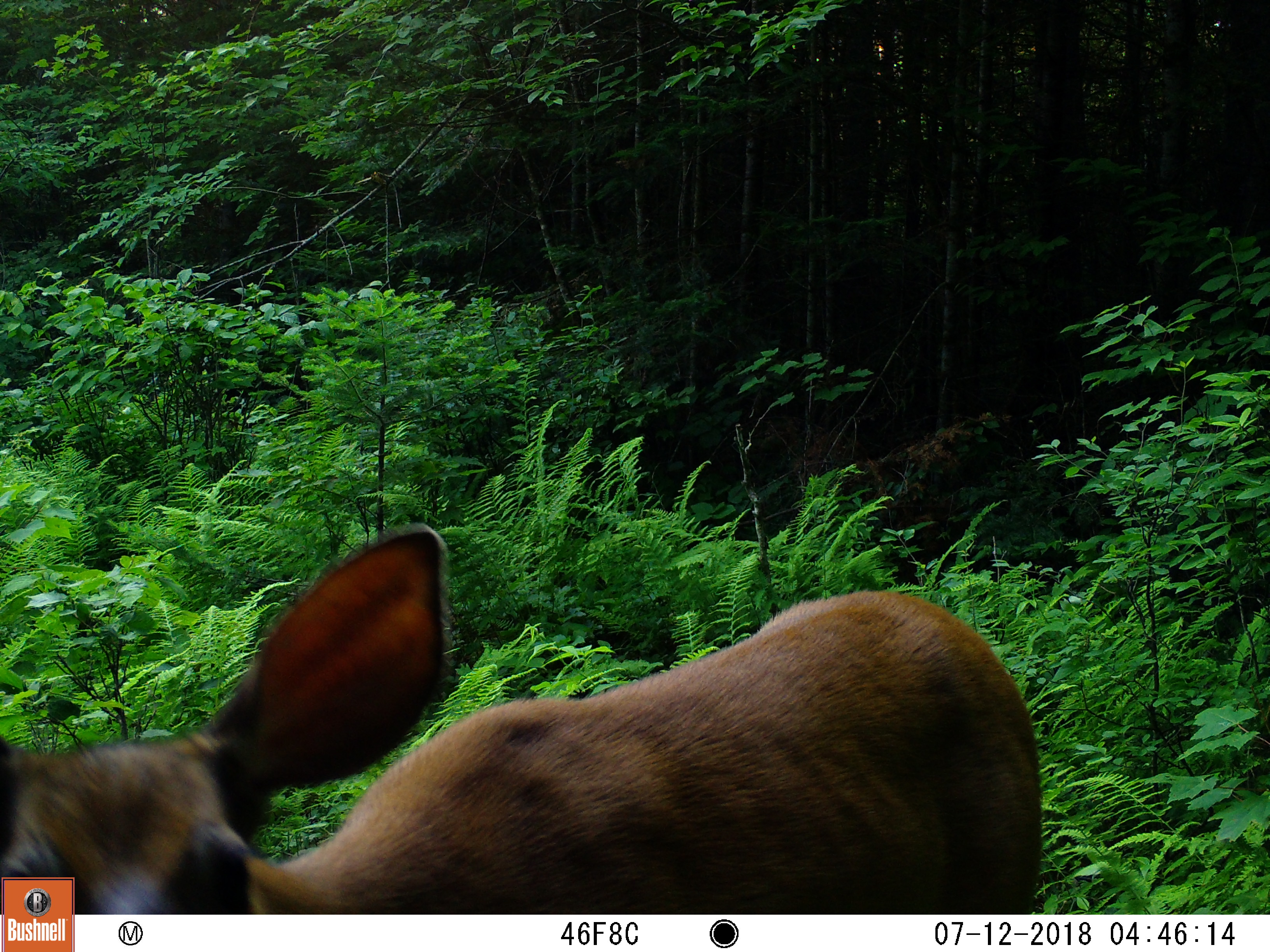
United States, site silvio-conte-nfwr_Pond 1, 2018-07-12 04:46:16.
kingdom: Animalia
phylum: Chordata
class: Mammalia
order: Artiodactyla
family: Cervidae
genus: Odocoileus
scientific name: Odocoileus virginianus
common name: white-tailed deer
White-tailed deer (Odocoileus virginianus).